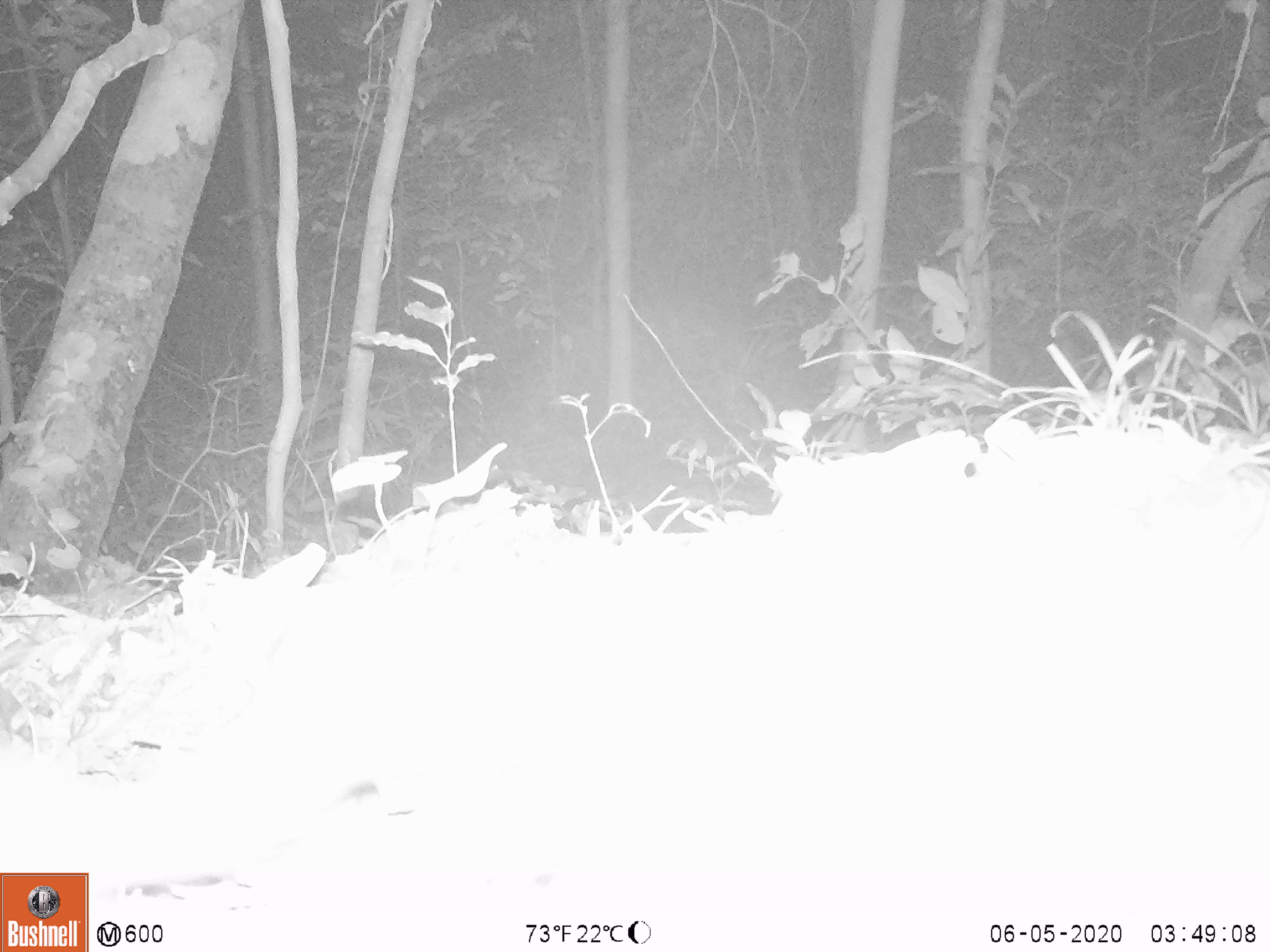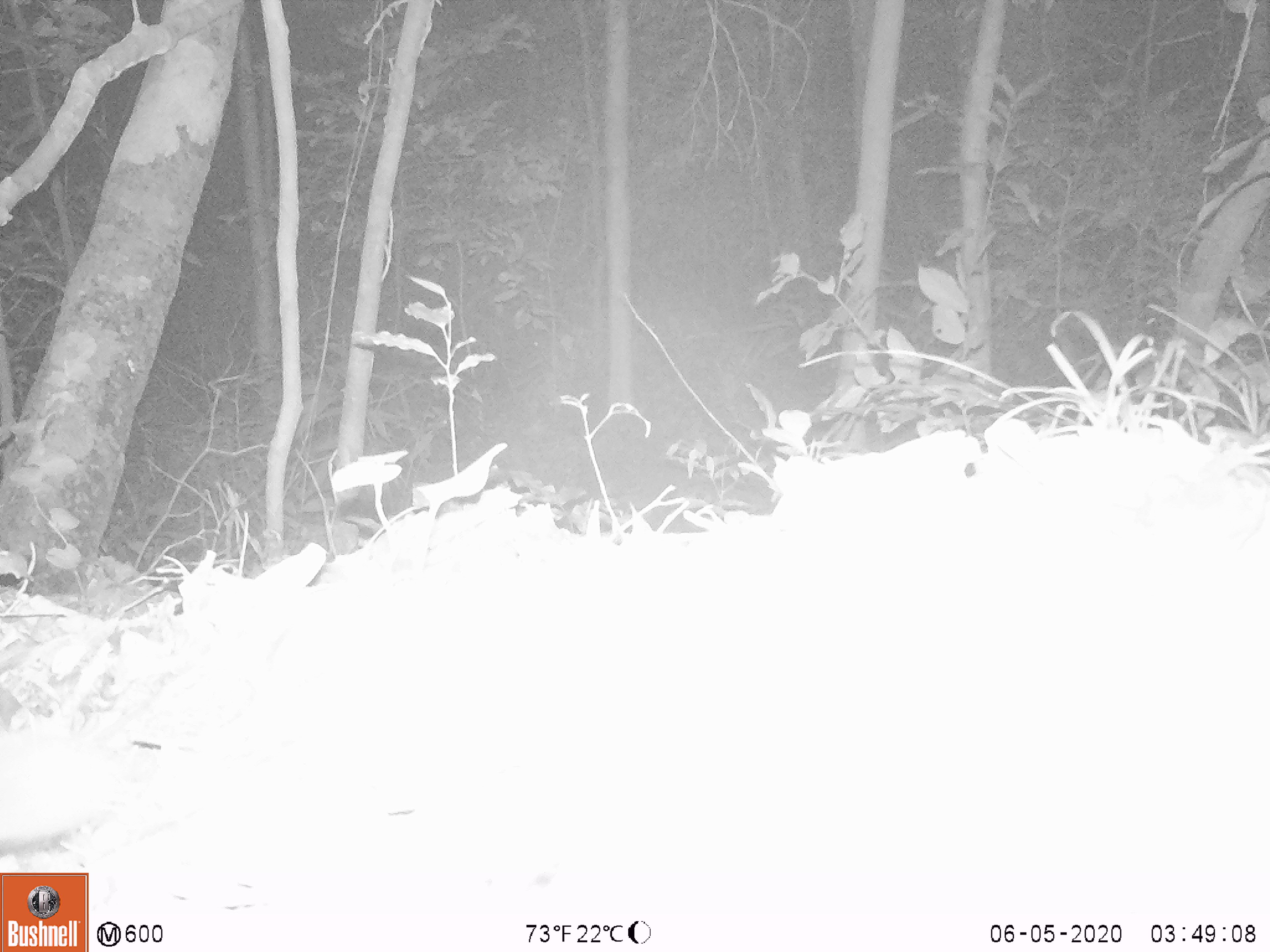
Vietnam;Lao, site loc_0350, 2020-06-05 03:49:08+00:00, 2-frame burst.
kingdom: Animalia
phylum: Chordata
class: Mammalia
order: Carnivora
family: Mustelidae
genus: Melogale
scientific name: Melogale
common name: ferret badger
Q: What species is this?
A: Ferret badger (Melogale).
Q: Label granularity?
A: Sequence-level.